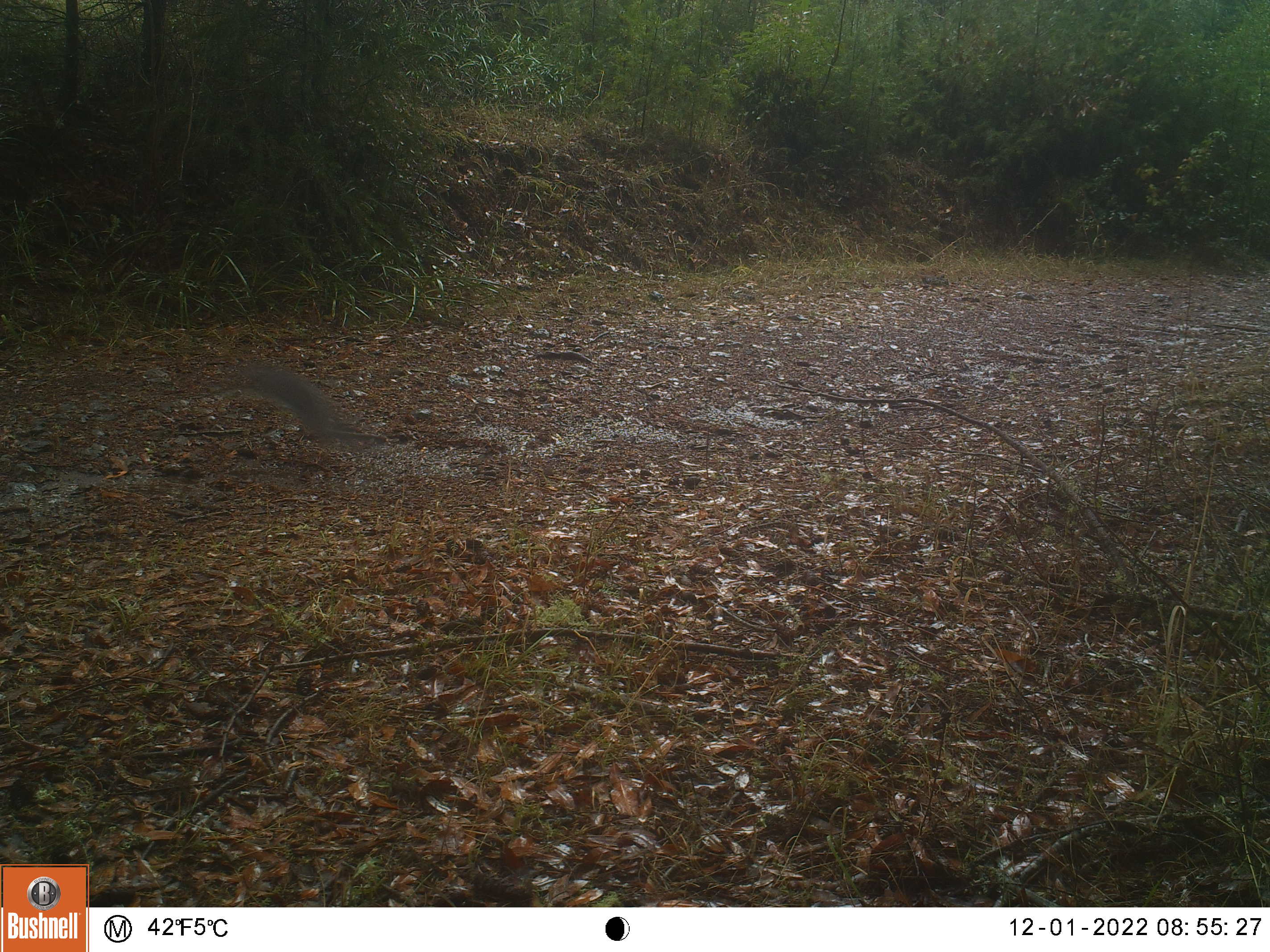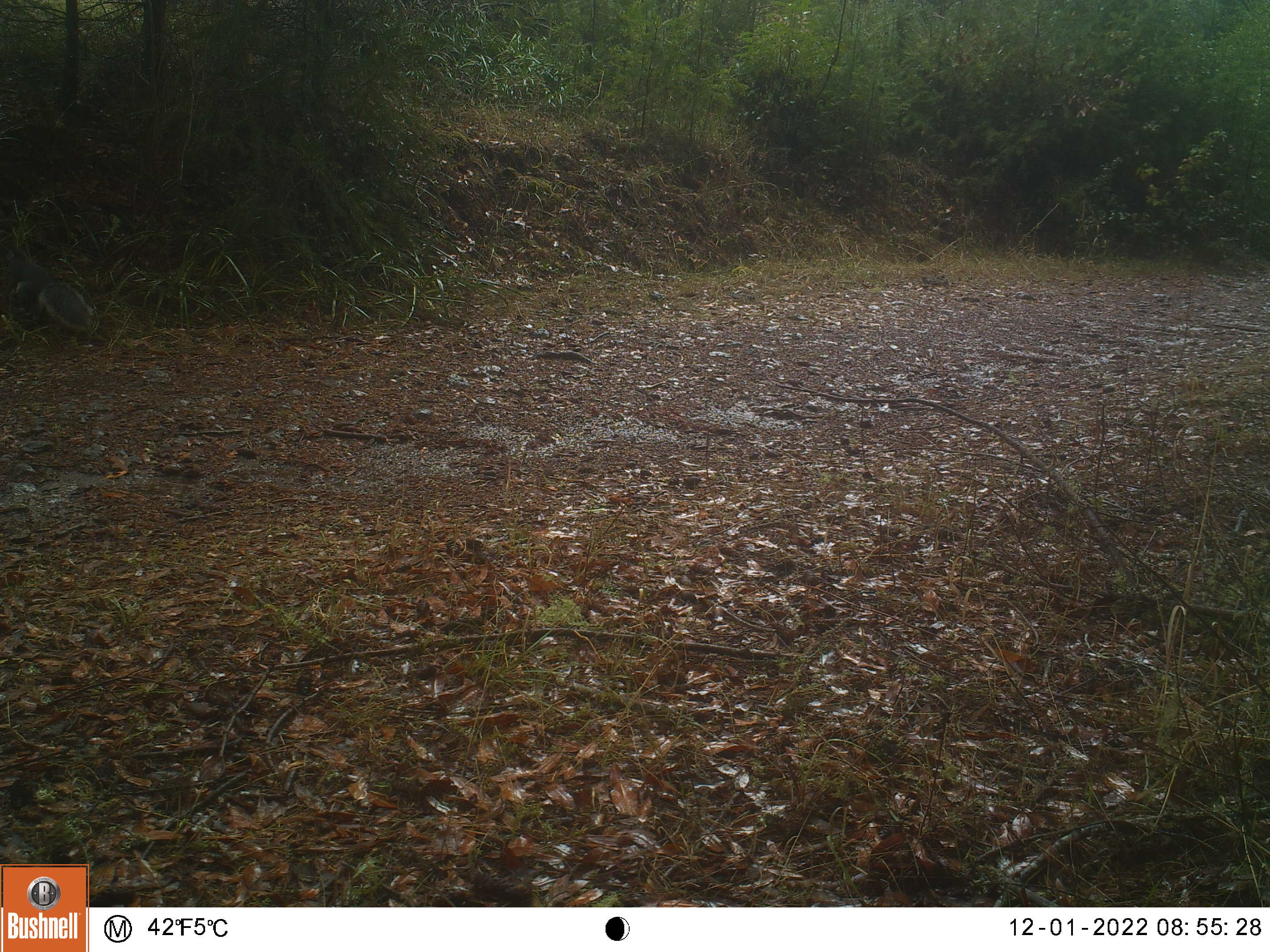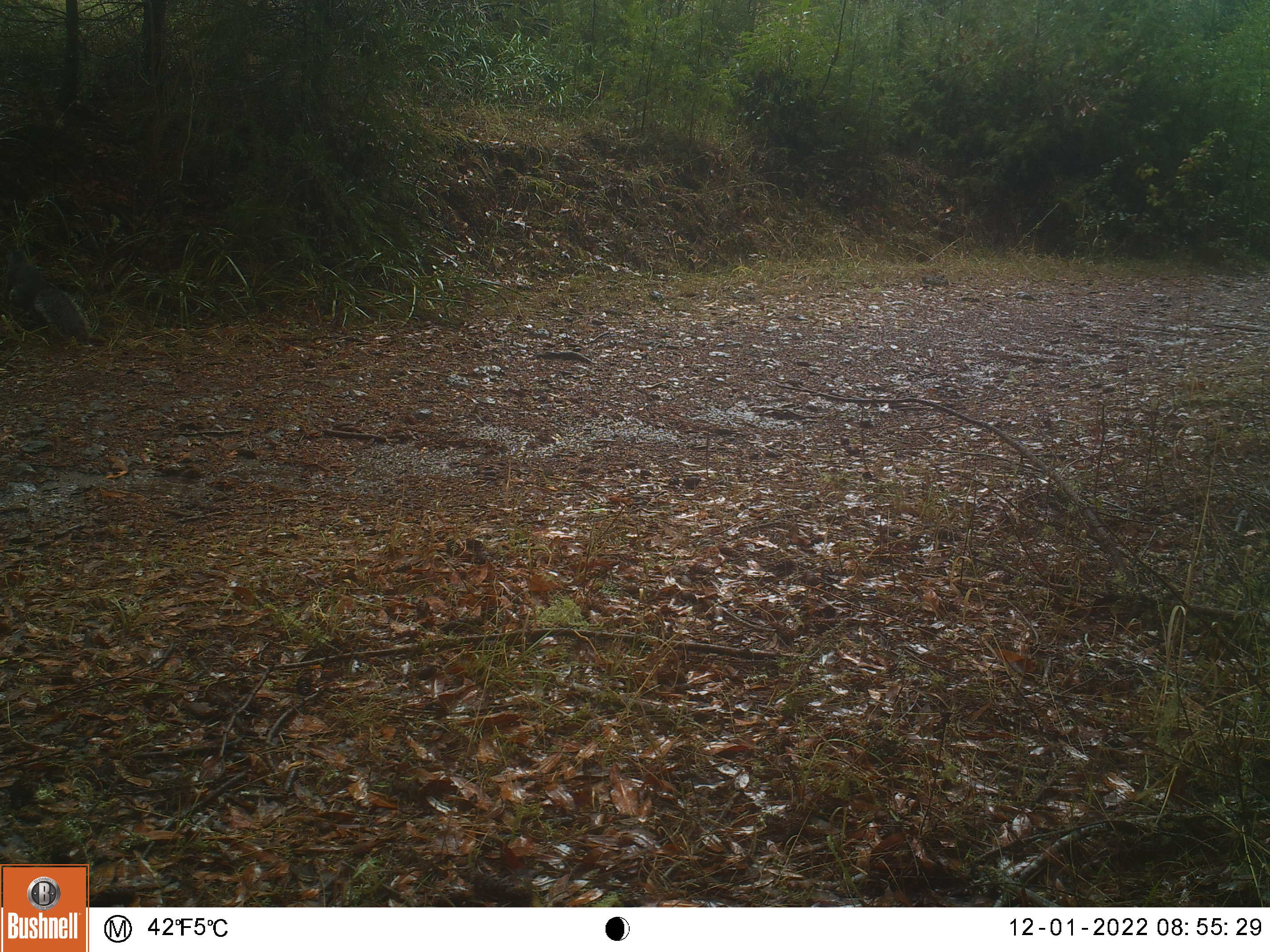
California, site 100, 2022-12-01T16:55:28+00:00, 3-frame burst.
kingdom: Animalia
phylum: Chordata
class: Mammalia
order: Rodentia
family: Sciuridae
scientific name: Sciuridae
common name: squirrel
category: unknown squirrel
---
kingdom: Animalia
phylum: Chordata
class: Mammalia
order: Rodentia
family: Sciuridae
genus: Sciurus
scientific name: Sciurus griseus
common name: western gray squirrel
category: western grey squirrel